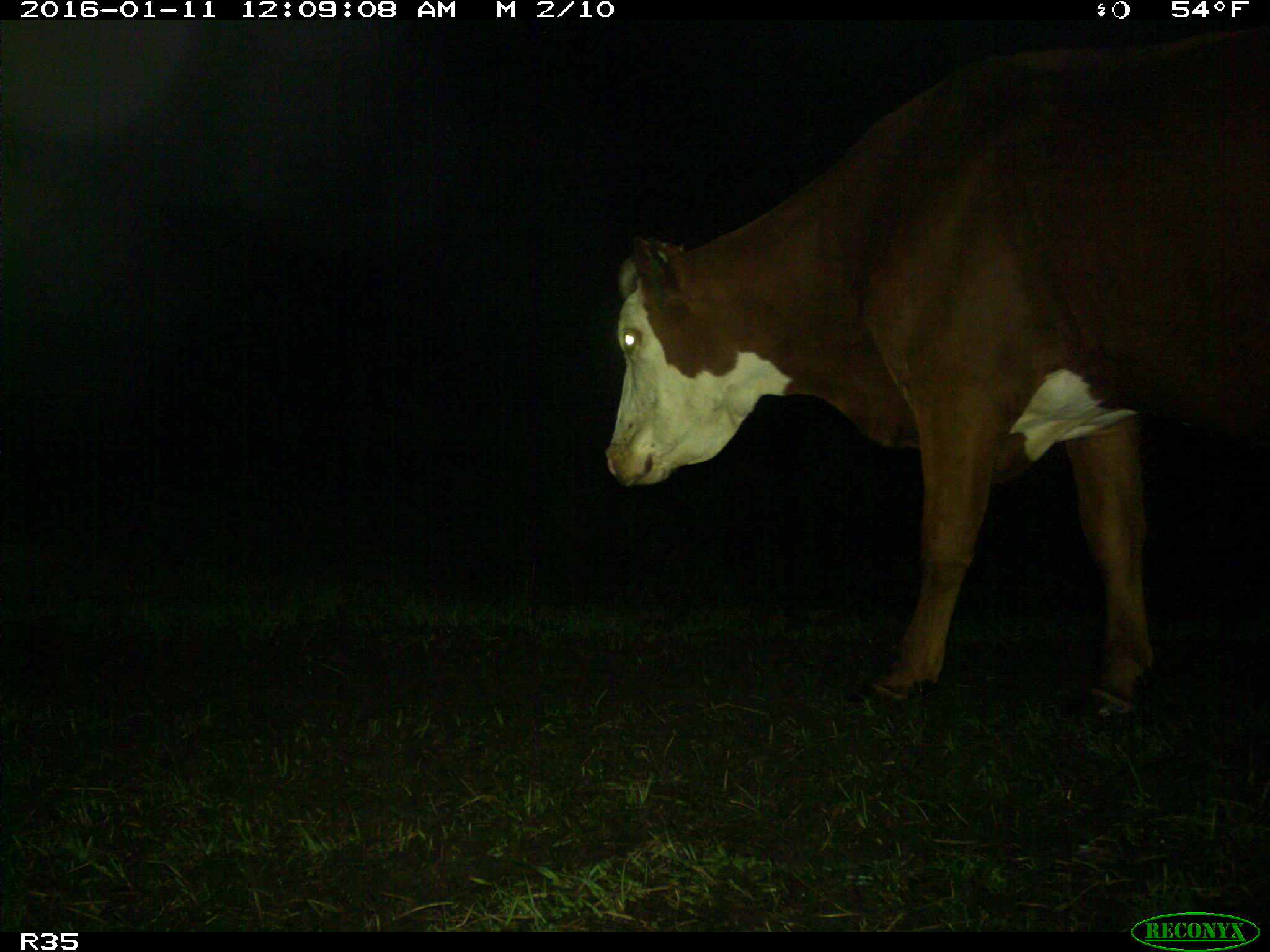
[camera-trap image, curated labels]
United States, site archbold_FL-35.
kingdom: Animalia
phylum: Chordata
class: Mammalia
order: Artiodactyla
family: Bovidae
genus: Bos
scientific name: Bos taurus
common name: domestic cow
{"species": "Bos taurus (domestic cow)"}